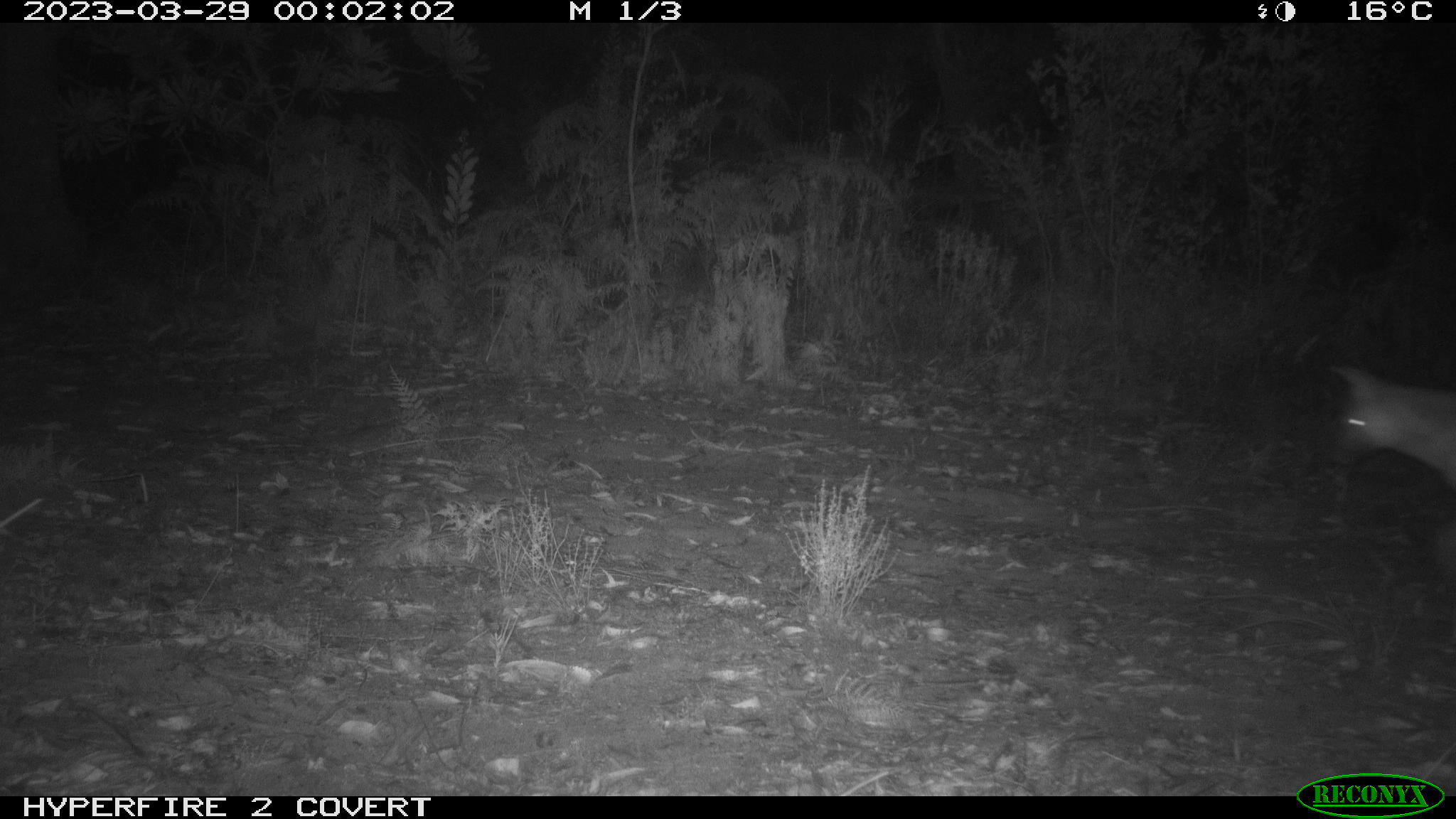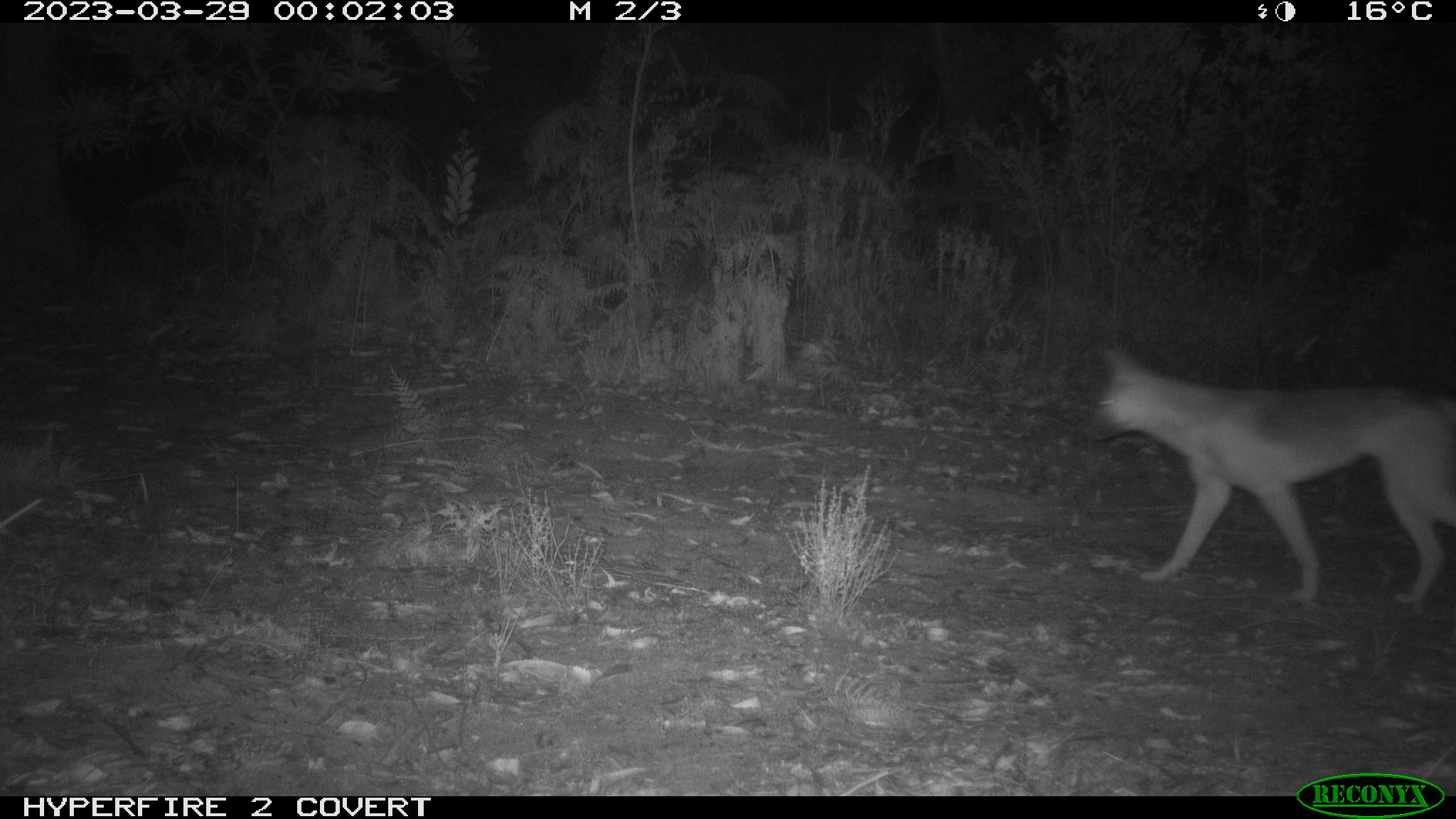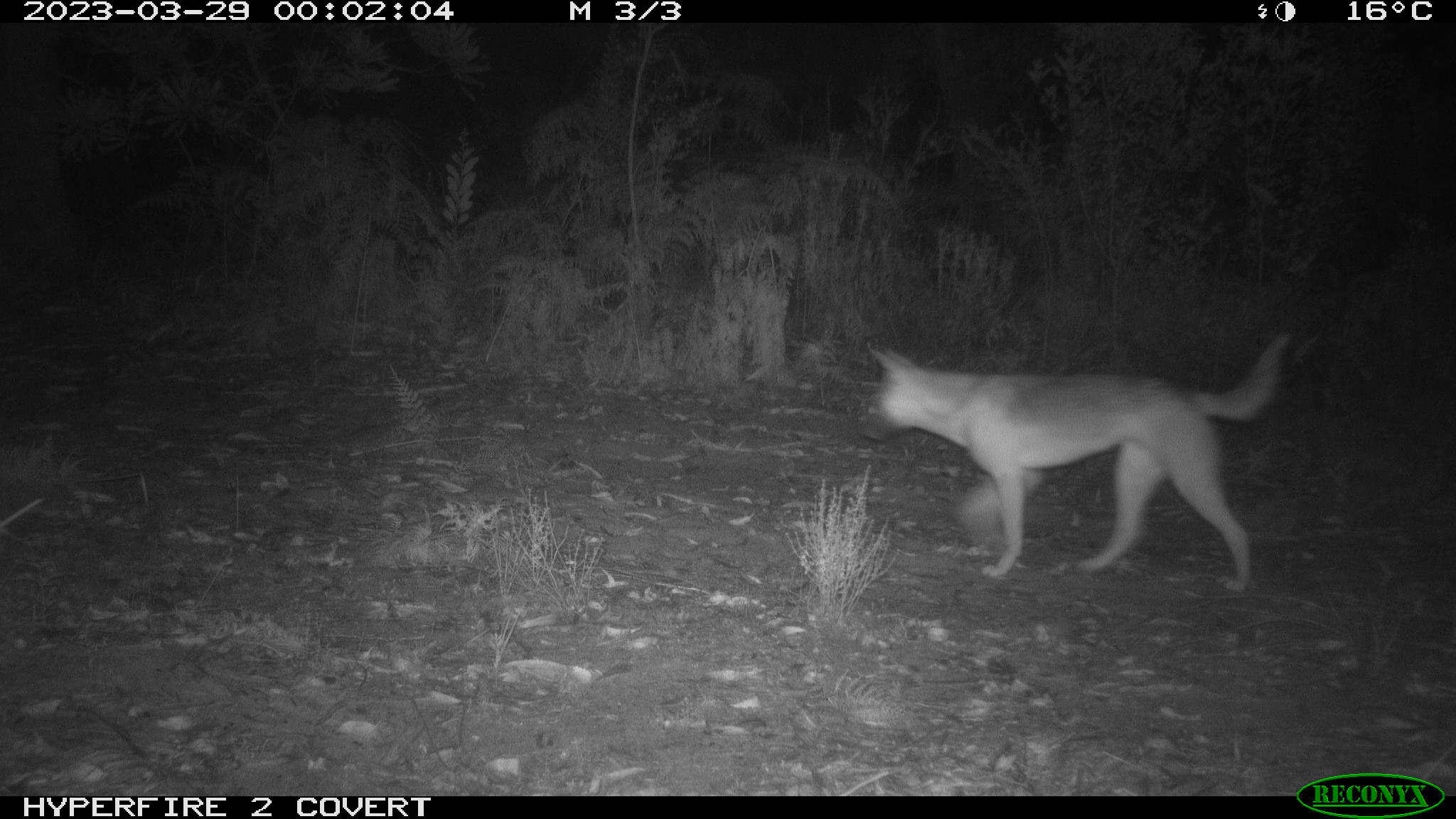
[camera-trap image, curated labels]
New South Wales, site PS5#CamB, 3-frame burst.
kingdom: Animalia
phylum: Chordata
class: Mammalia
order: Carnivora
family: Canidae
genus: Canis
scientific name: Canis familiaris dingo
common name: dingo